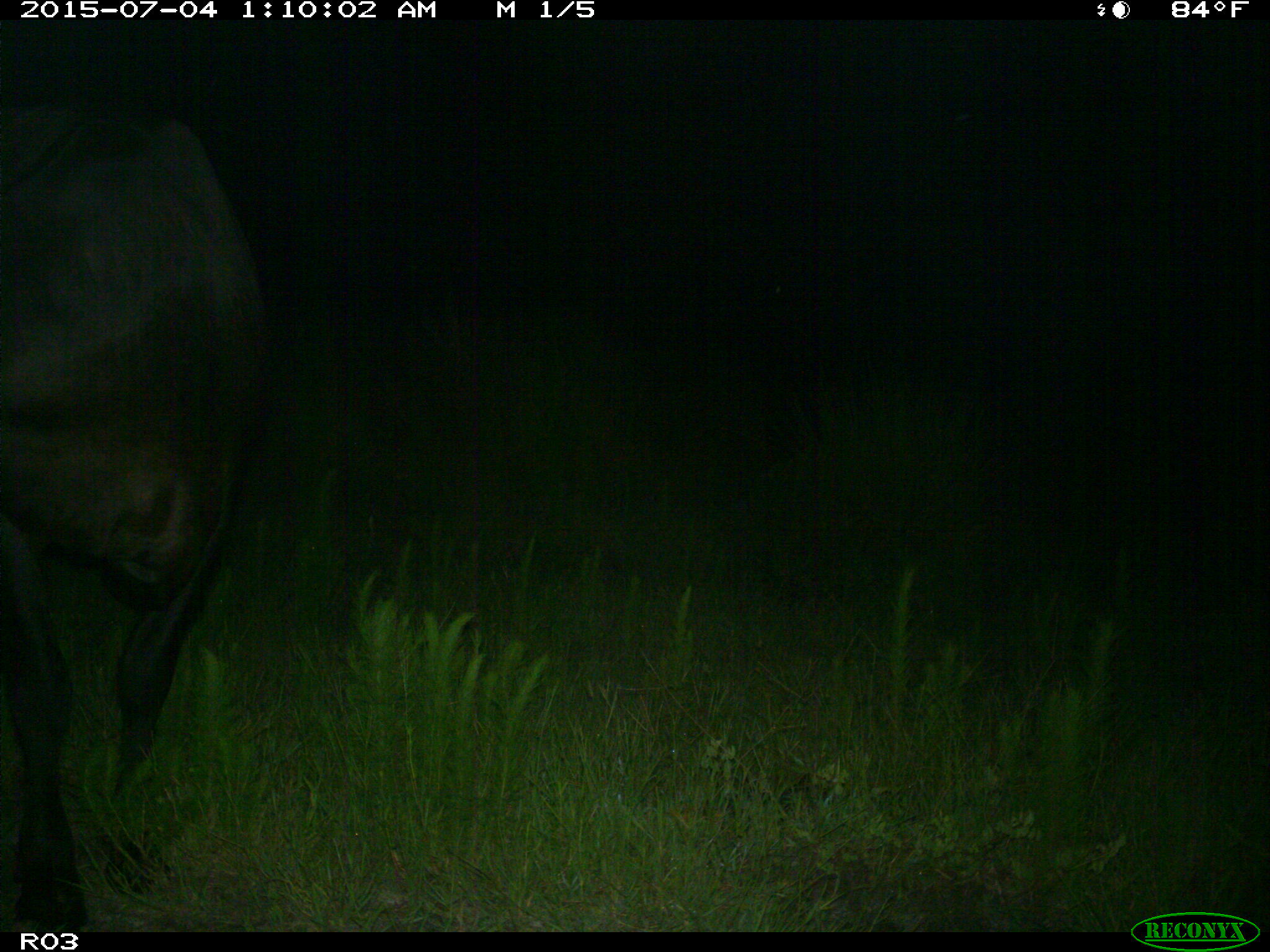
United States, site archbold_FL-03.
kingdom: Animalia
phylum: Chordata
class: Mammalia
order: Artiodactyla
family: Bovidae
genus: Bos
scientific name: Bos taurus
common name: domestic cow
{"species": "Bos taurus (domestic cow)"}